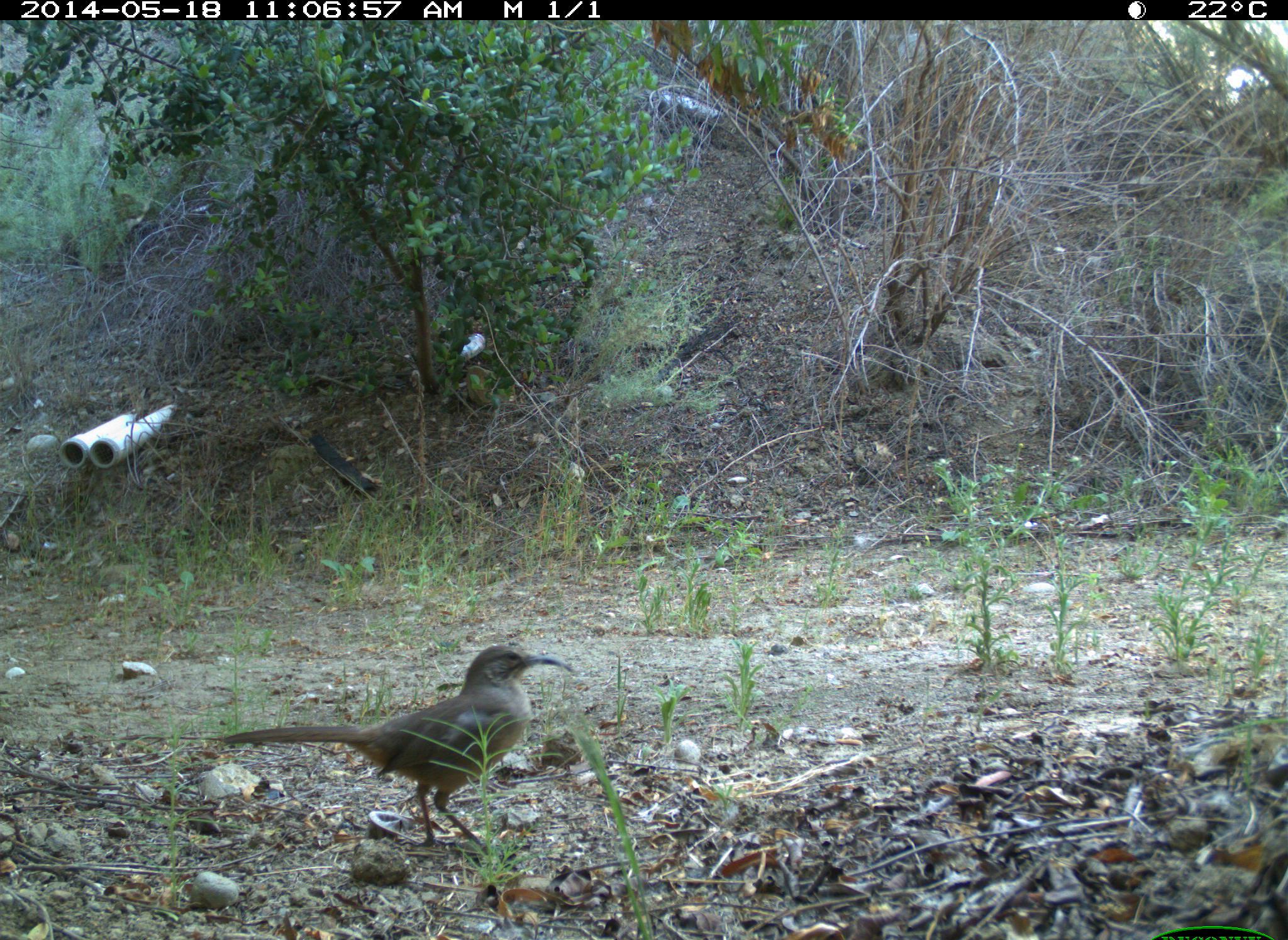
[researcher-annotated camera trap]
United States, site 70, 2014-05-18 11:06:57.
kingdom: Animalia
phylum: Chordata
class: Aves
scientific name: Aves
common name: bird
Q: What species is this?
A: Bird (Aves).